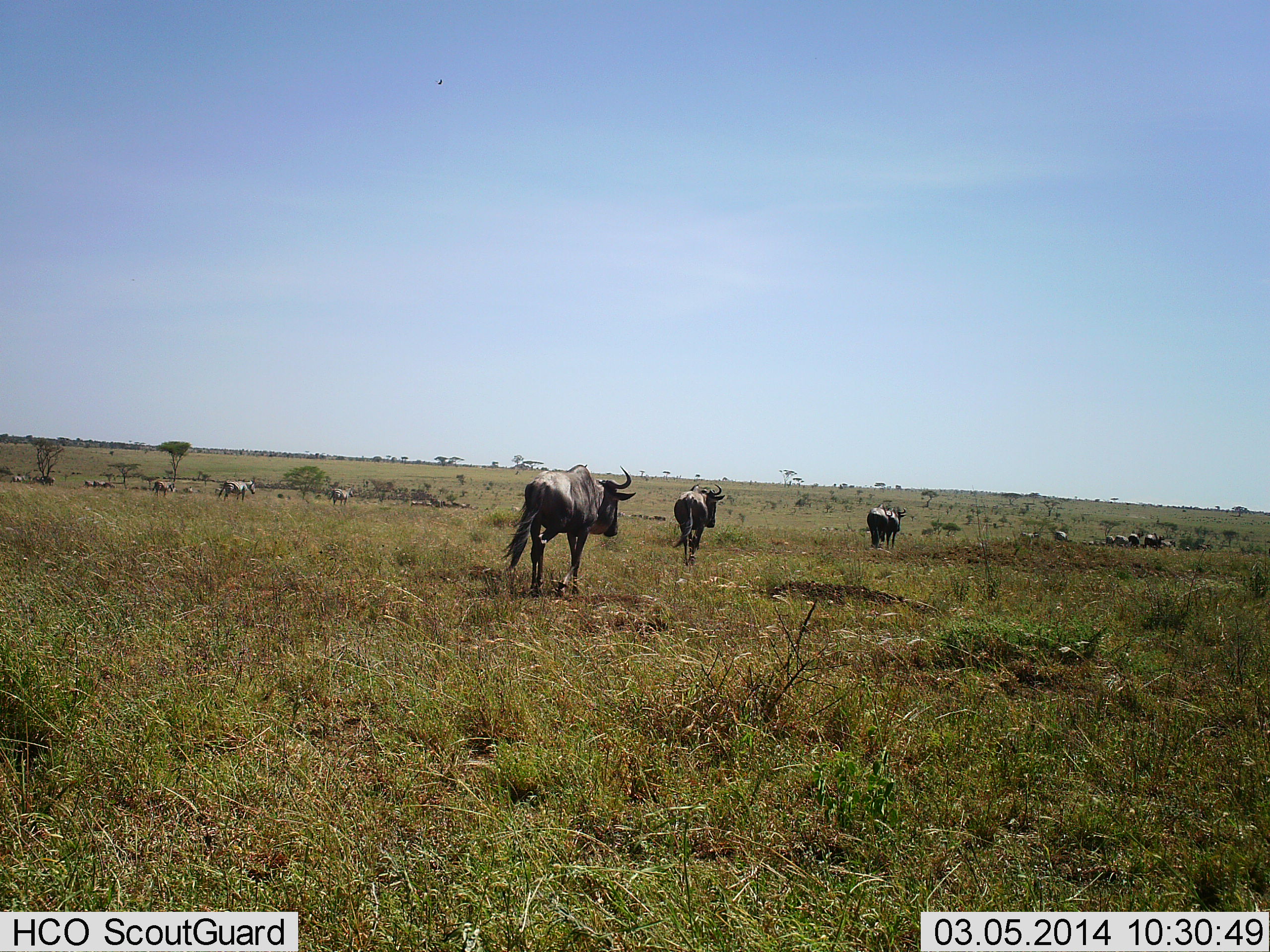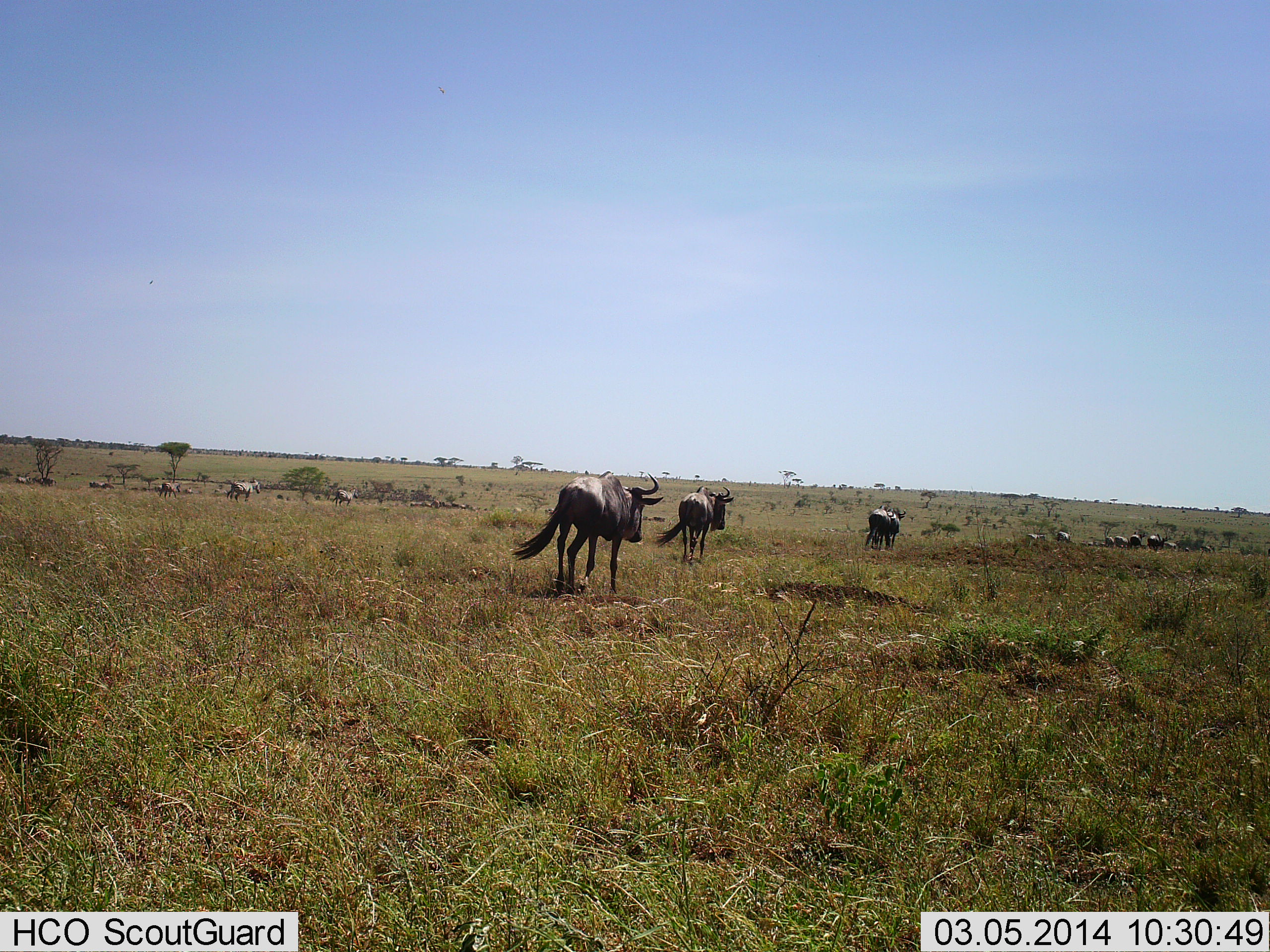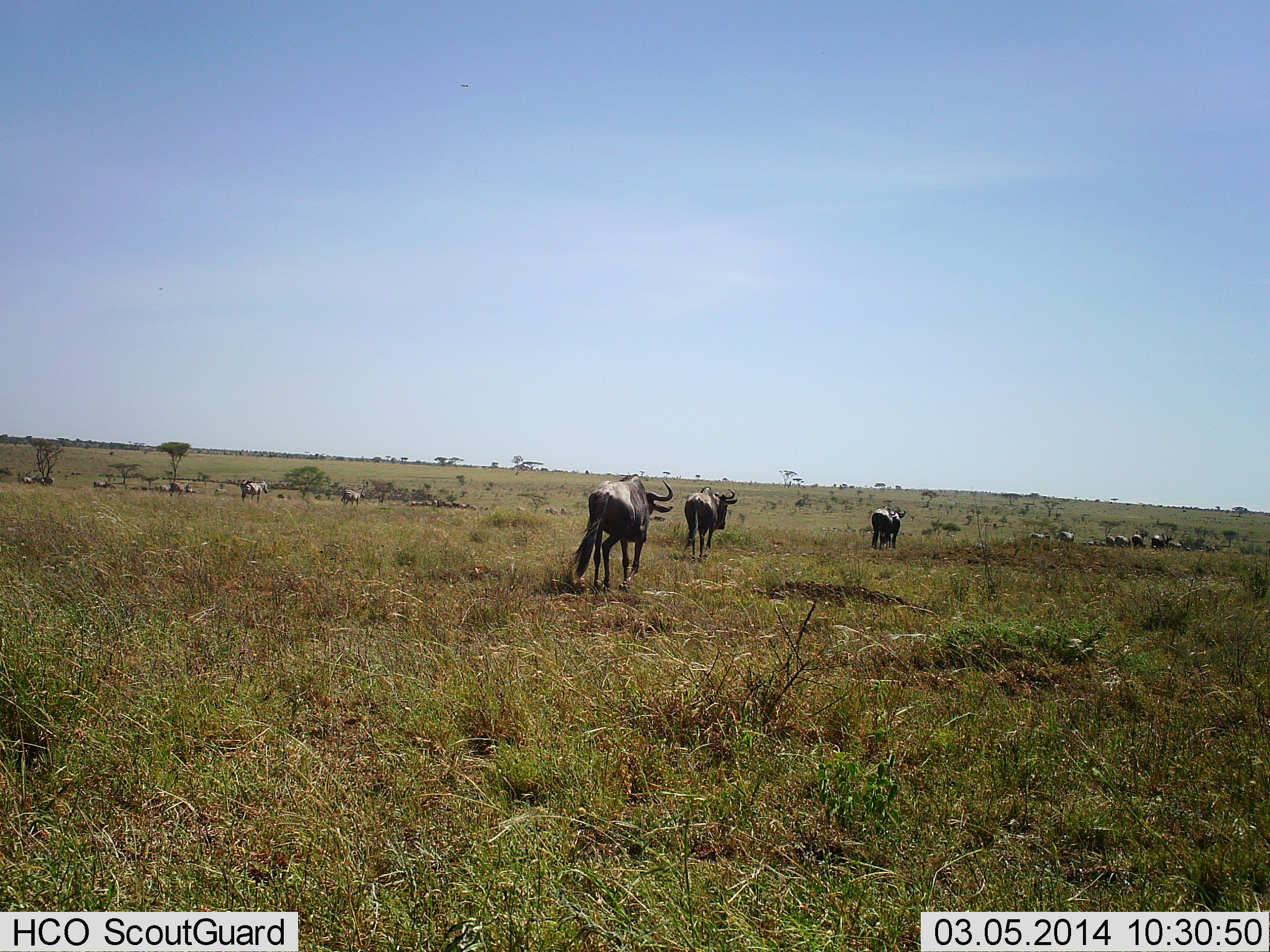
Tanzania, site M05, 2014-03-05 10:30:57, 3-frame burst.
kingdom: Animalia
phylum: Chordata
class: Mammalia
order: Artiodactyla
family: Bovidae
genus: Connochaetes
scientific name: Connochaetes taurinus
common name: blue wildebeest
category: wildebeest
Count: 11-50.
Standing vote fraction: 10%.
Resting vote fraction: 10%.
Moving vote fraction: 100%.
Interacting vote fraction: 10%.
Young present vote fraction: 0%.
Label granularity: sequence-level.